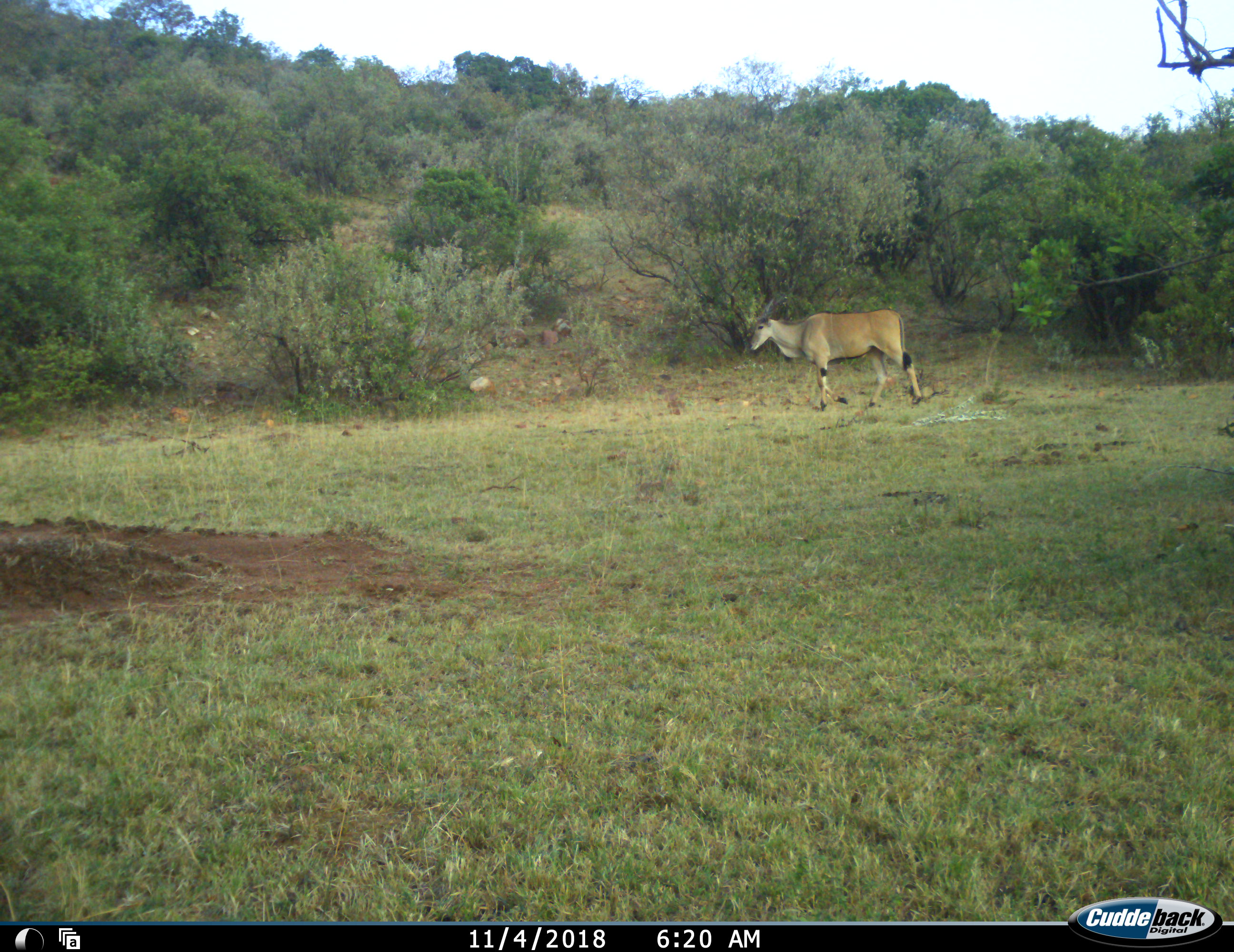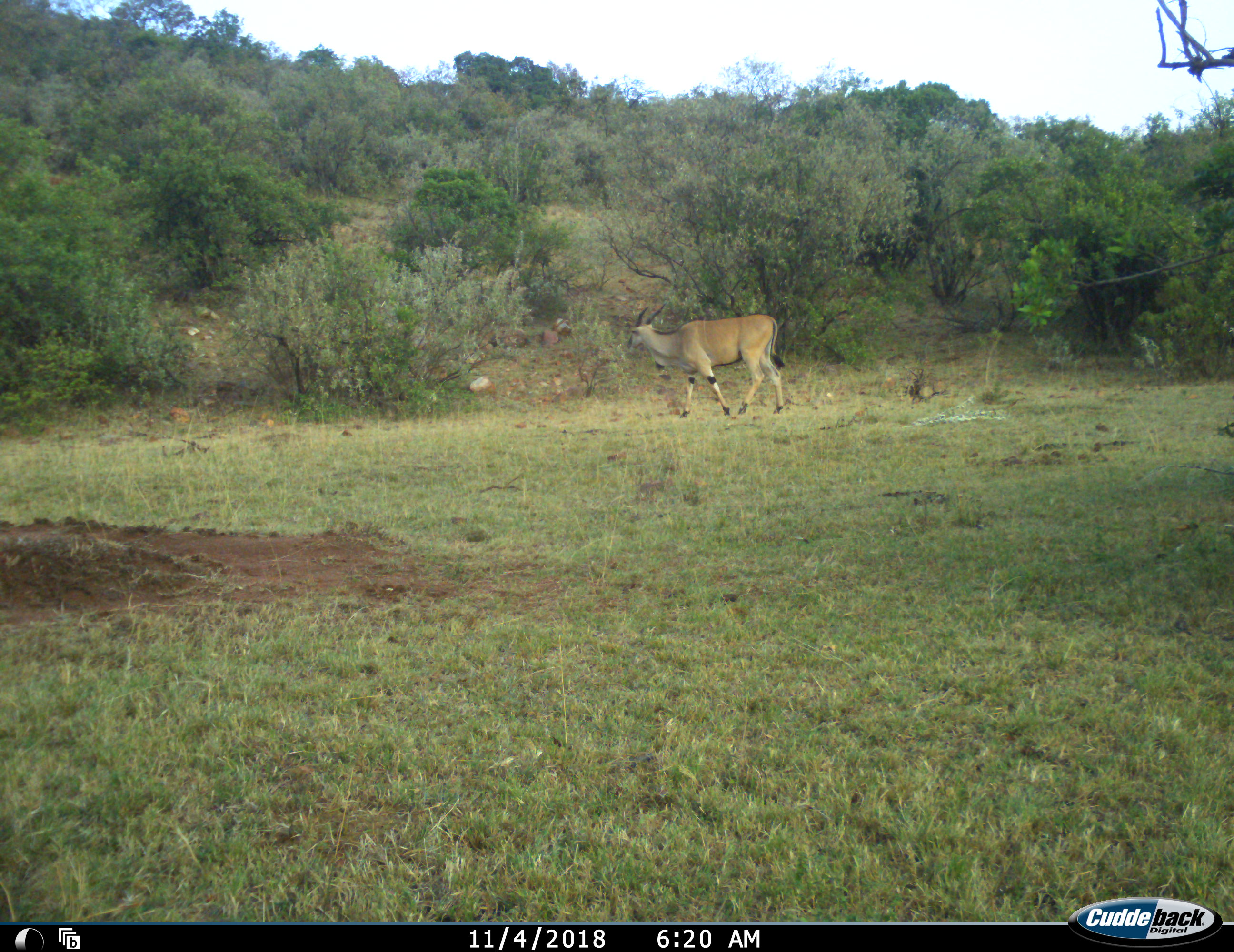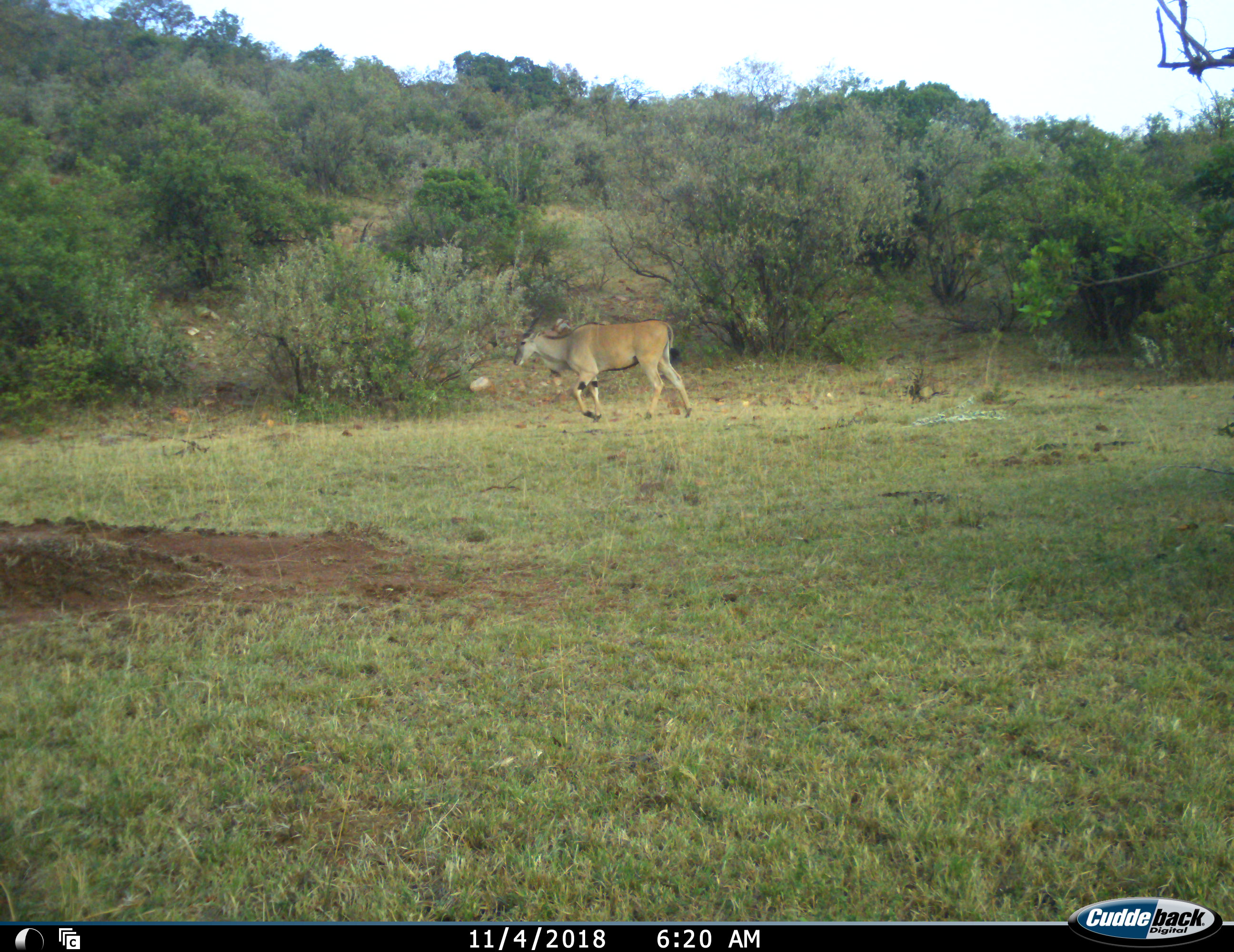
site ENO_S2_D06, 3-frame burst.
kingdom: Animalia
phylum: Chordata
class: Mammalia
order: Artiodactyla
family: Bovidae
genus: Tragelaphus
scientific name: Tragelaphus oryx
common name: eland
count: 1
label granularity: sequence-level